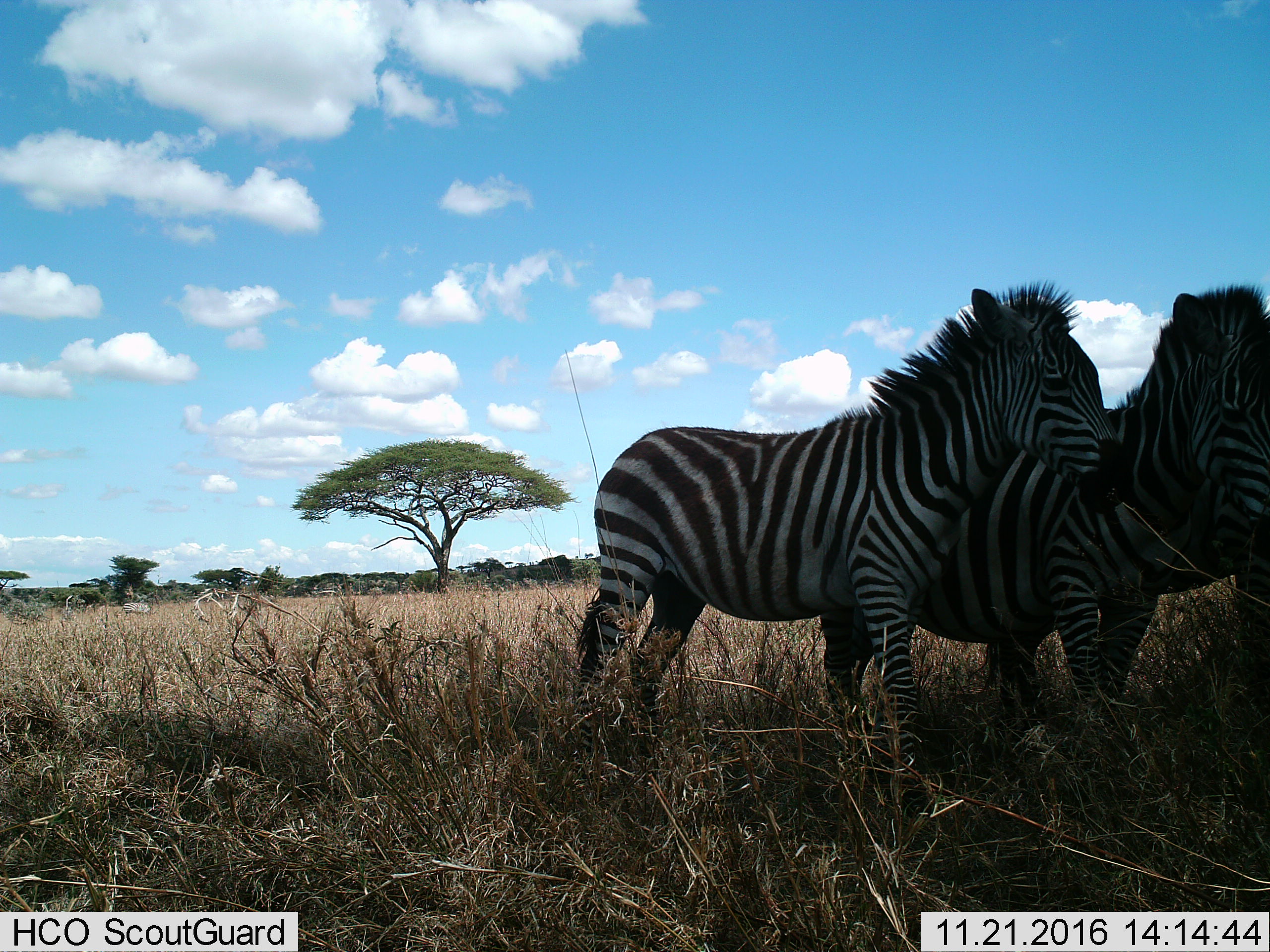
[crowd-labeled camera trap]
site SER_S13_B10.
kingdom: Animalia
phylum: Chordata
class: Mammalia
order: Perissodactyla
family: Equidae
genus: Equus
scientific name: Equus quagga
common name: plains zebra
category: zebraplains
Zebraplains (plains zebra) (Equus quagga), count 2. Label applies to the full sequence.